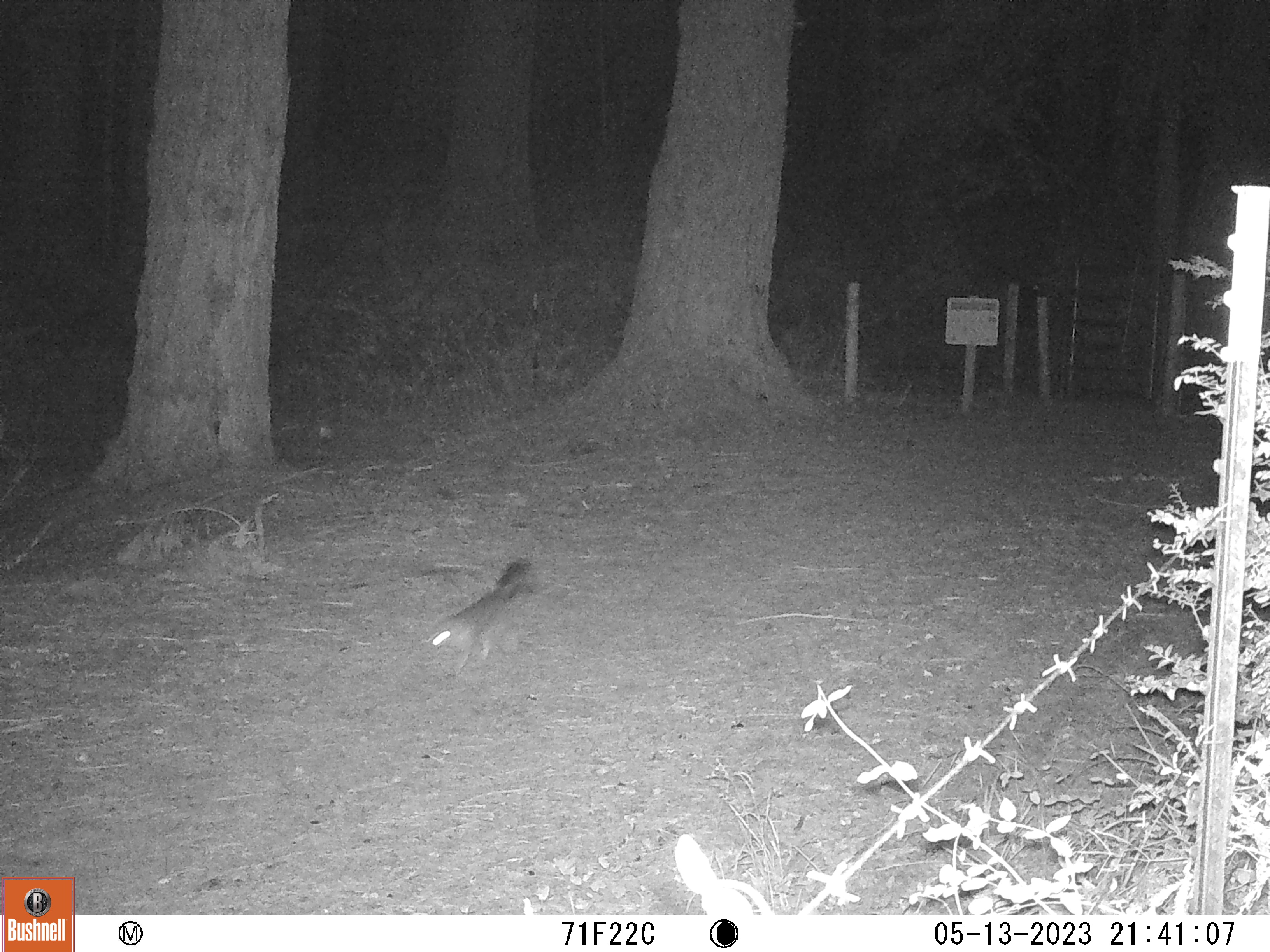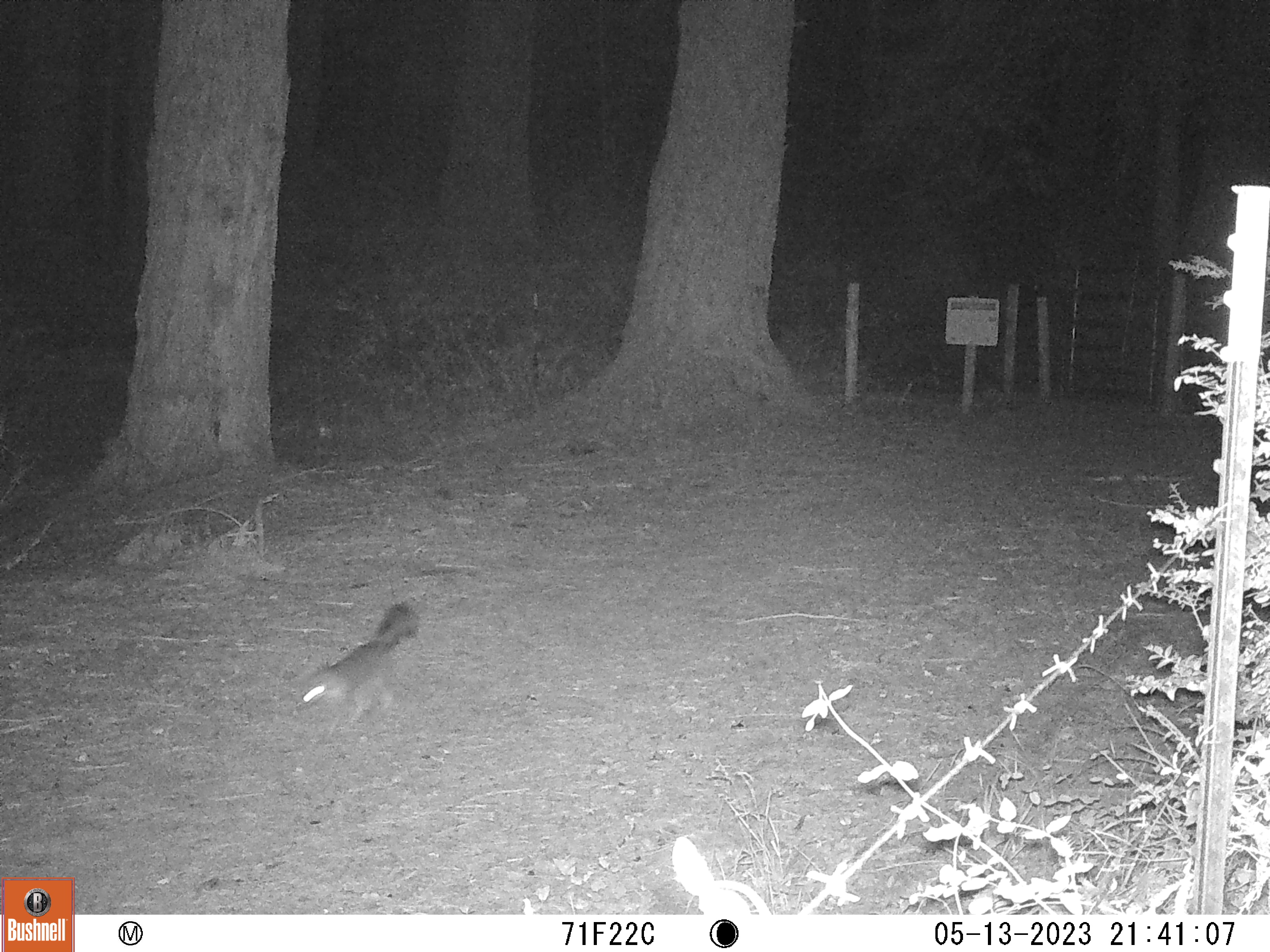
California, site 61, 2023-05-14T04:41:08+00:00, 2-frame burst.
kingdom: Animalia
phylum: Chordata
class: Mammalia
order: Carnivora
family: Canidae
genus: Urocyon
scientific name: Urocyon cinereoargenteus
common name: gray fox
Gray fox (Urocyon cinereoargenteus).